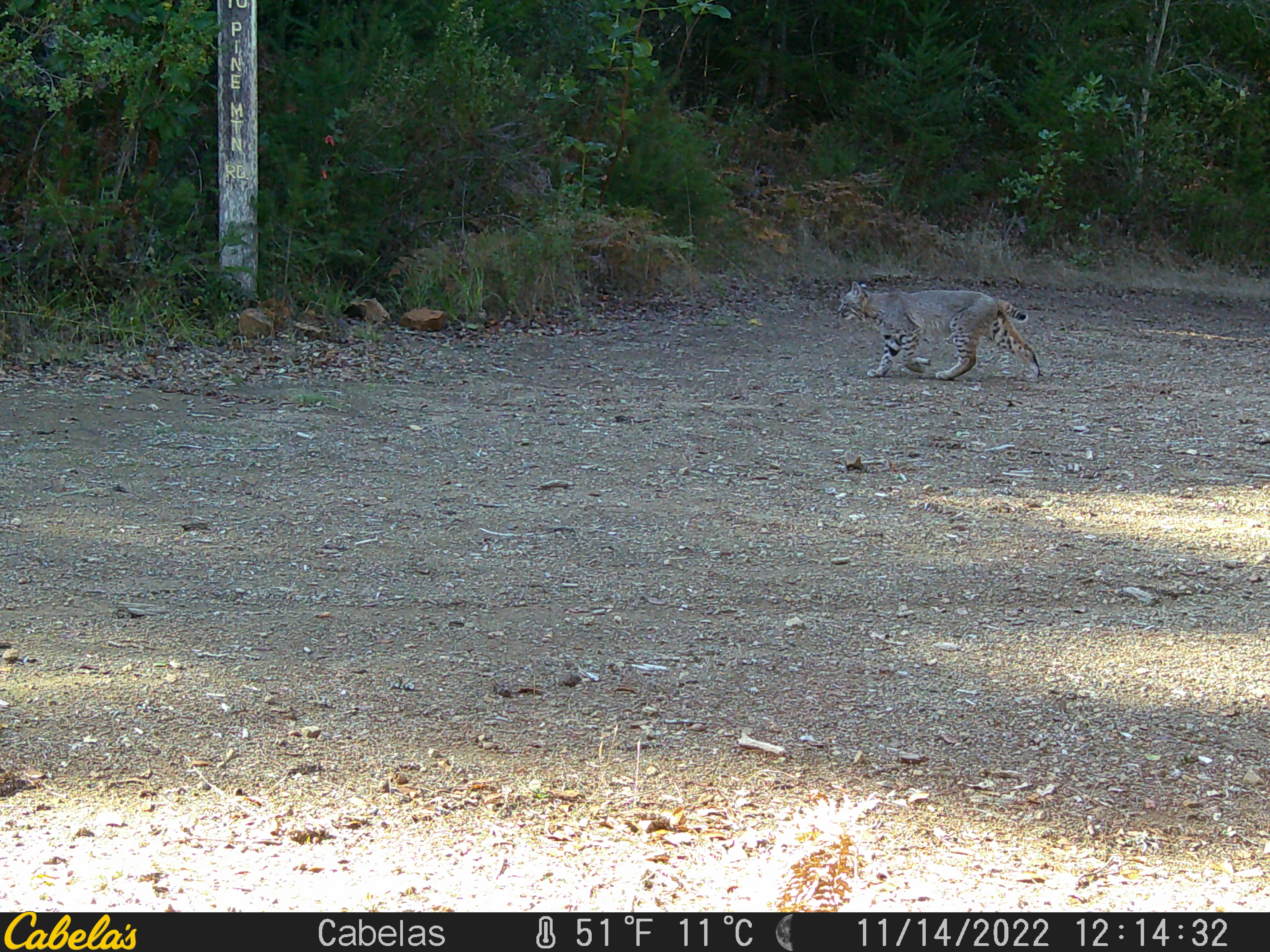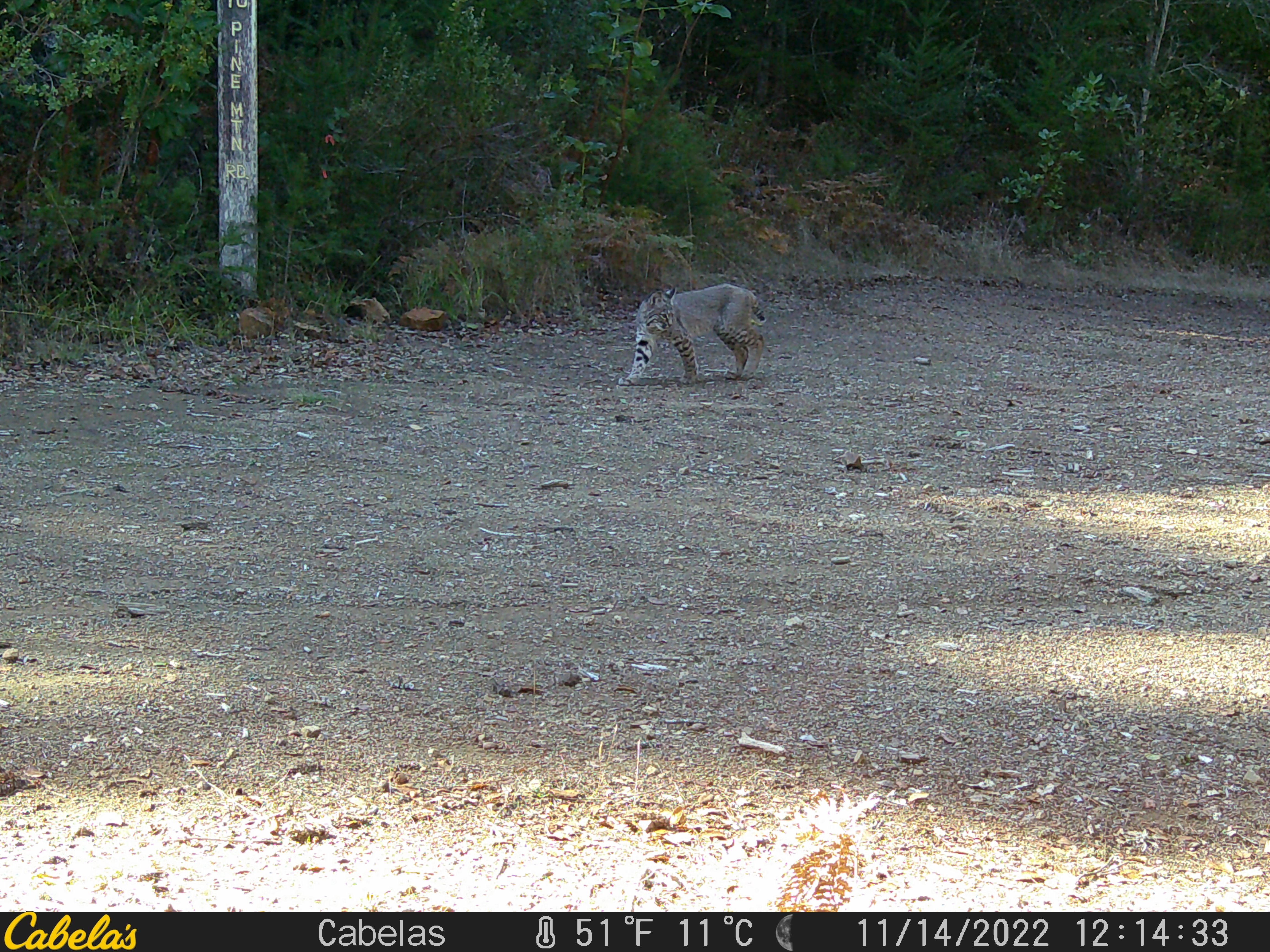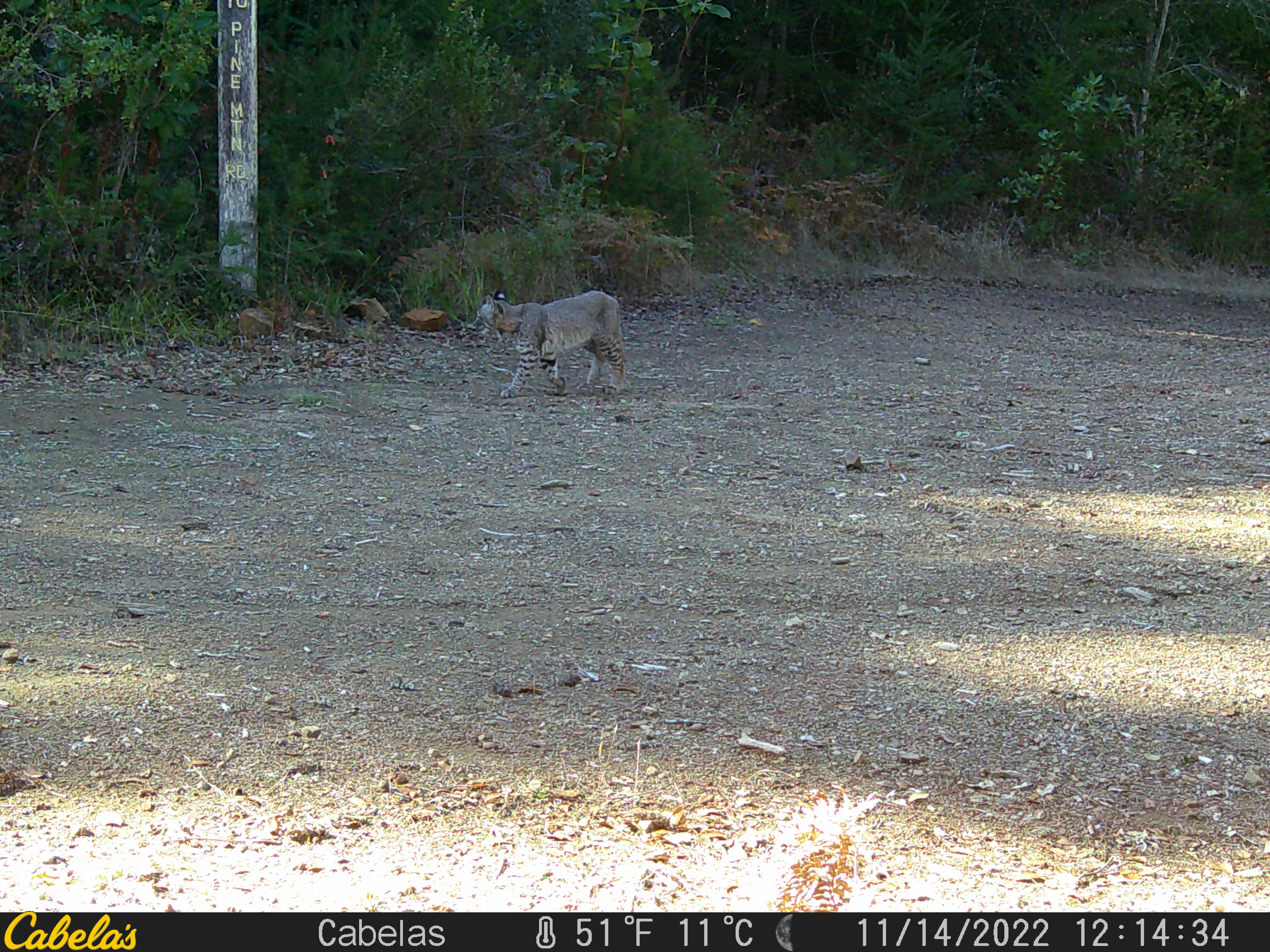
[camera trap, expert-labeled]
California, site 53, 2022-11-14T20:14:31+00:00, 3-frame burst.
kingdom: Animalia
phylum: Chordata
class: Mammalia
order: Carnivora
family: Felidae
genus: Lynx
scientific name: Lynx rufus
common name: bobcat